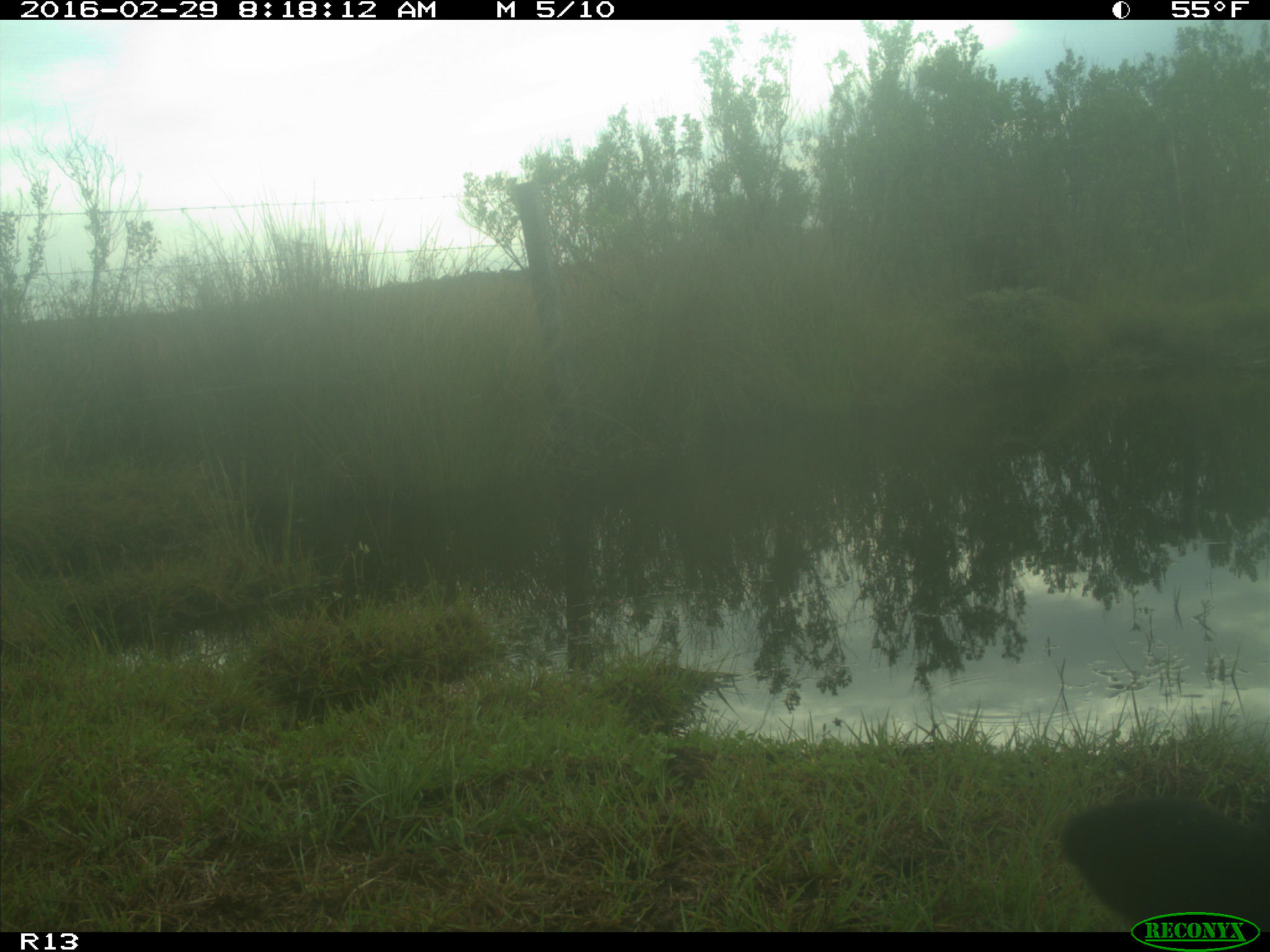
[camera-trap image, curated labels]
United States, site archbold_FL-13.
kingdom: Animalia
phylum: Chordata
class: Mammalia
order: Artiodactyla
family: Bovidae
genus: Bos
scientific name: Bos taurus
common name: domestic cow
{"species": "Bos taurus (domestic cow)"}